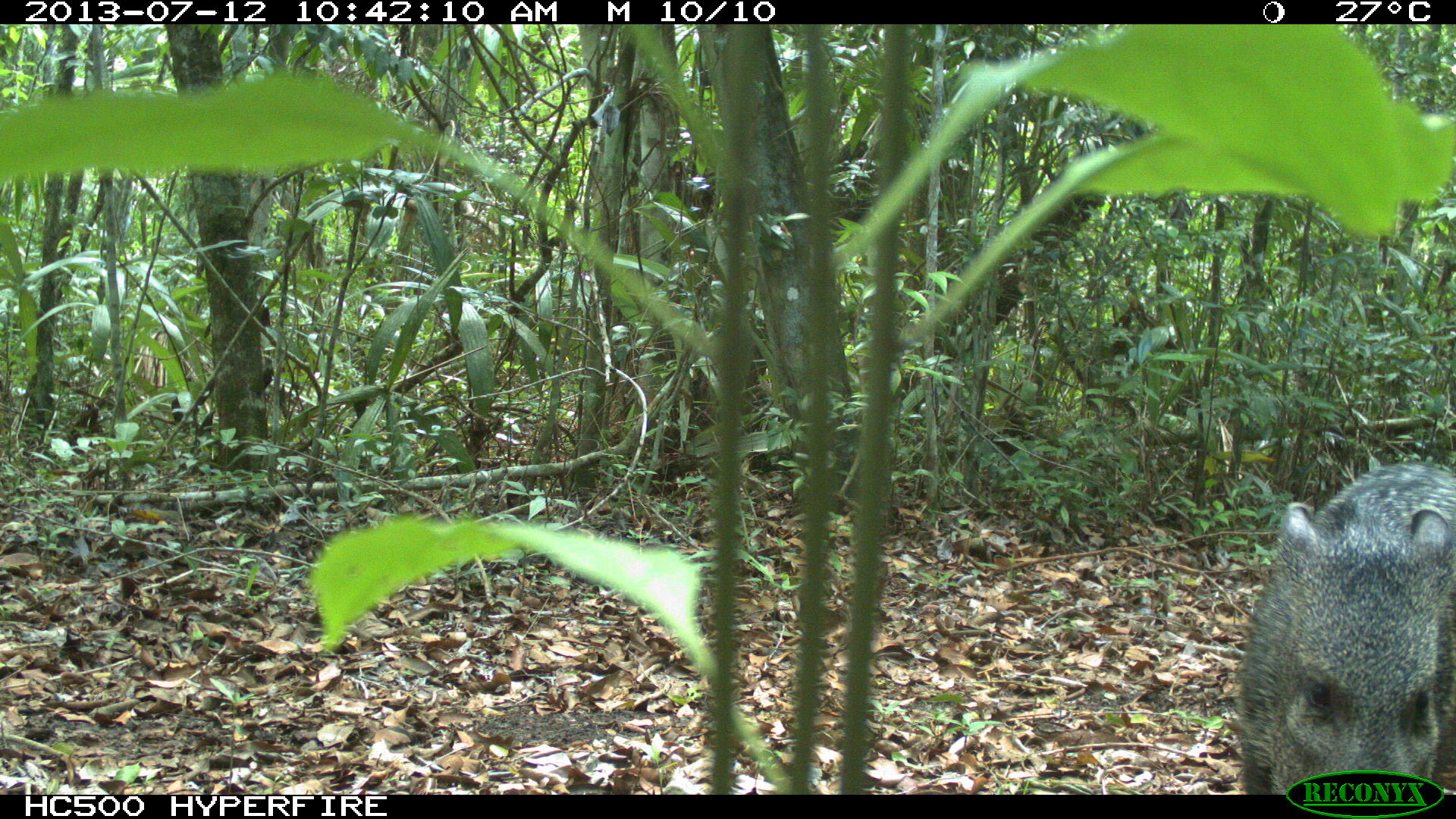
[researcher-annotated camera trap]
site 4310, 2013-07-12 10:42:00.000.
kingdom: Animalia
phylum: Chordata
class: Mammalia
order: Artiodactyla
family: Tayassuidae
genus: Pecari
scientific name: Pecari tajacu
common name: collared peccary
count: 13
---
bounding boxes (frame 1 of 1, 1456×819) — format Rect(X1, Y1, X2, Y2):
pecari tajacu: Rect(1234, 460, 1455, 794)